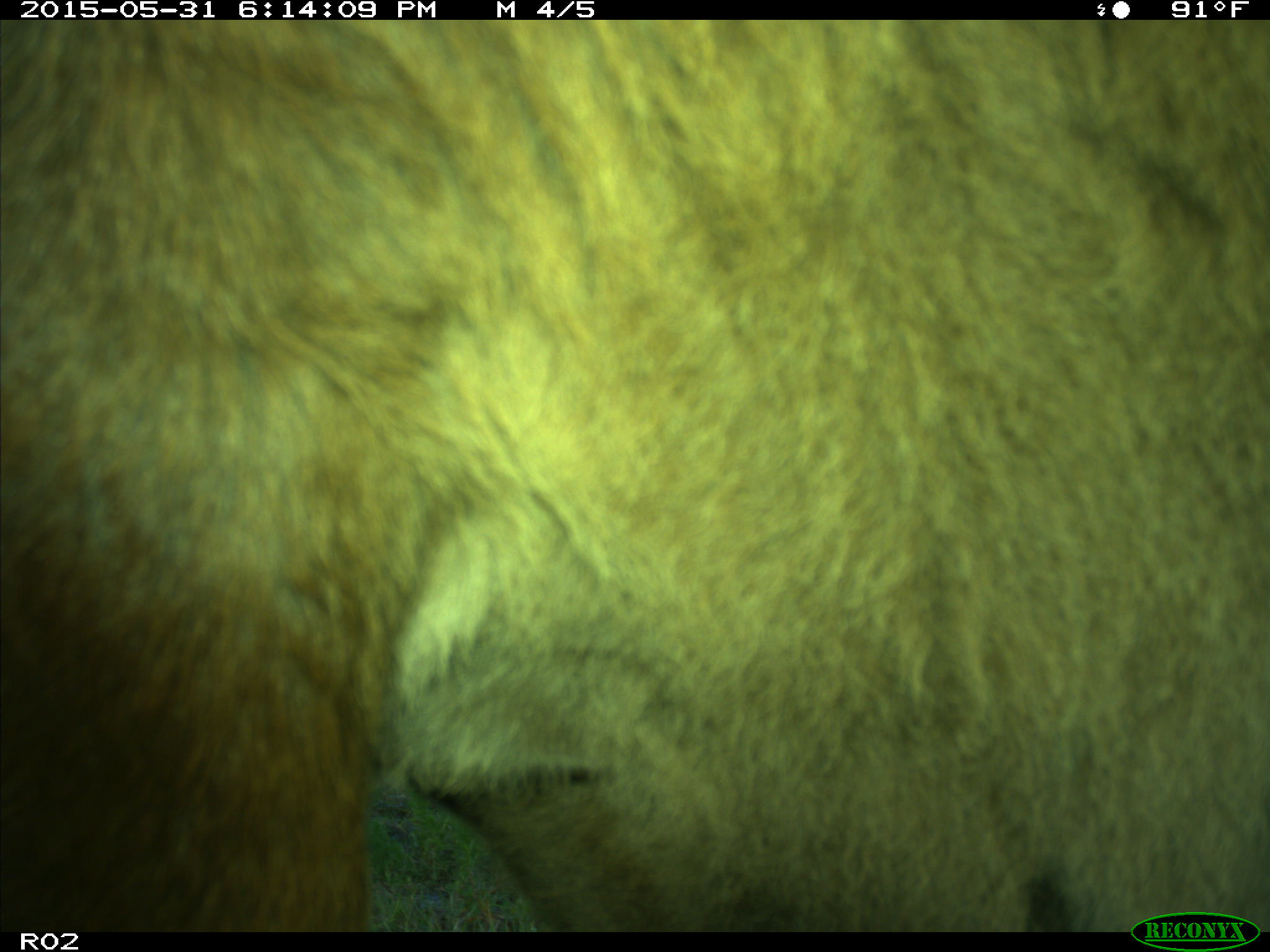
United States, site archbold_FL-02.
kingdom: Animalia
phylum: Chordata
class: Mammalia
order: Artiodactyla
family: Bovidae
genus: Bos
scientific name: Bos taurus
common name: domestic cow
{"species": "Bos taurus (domestic cow)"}